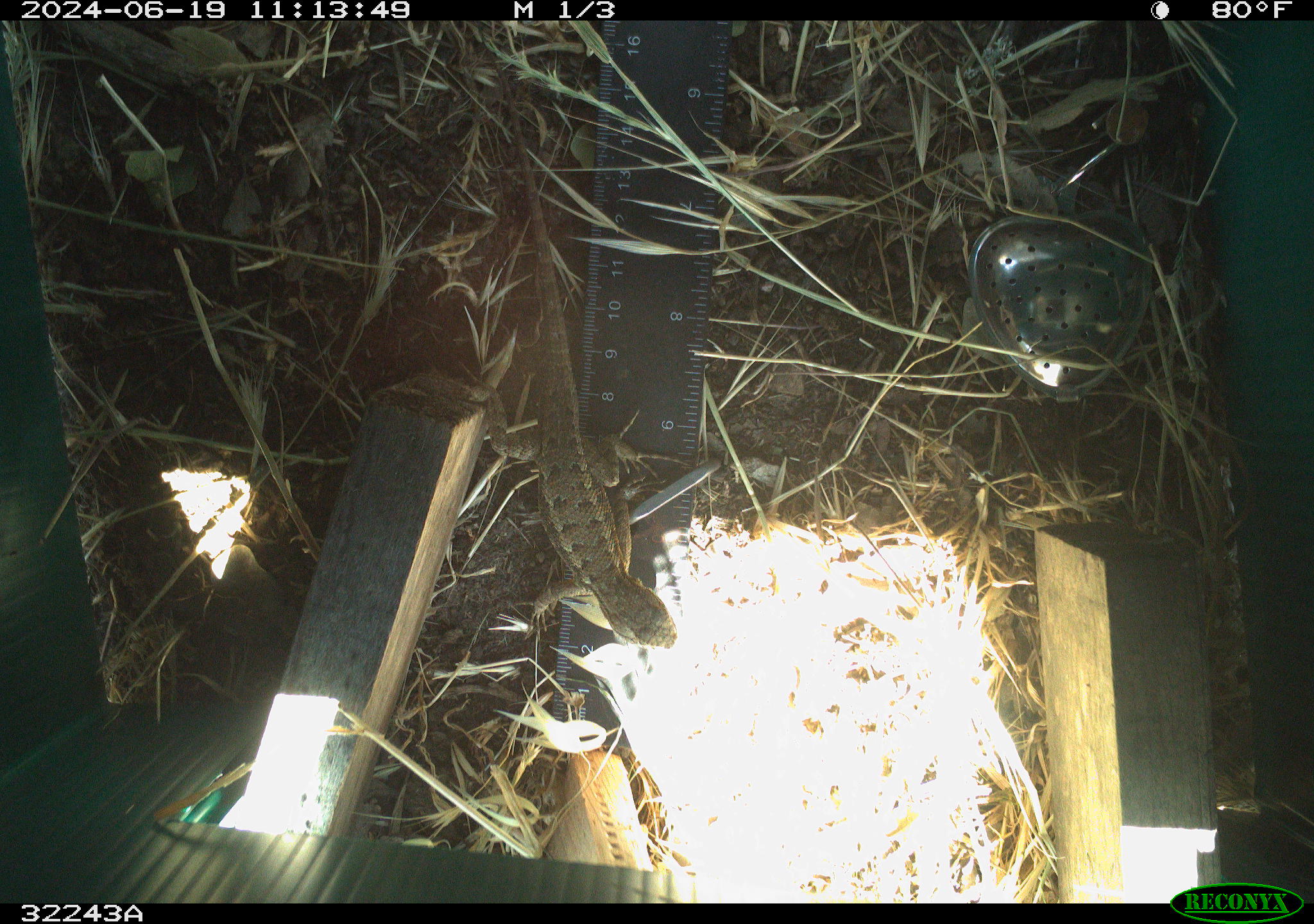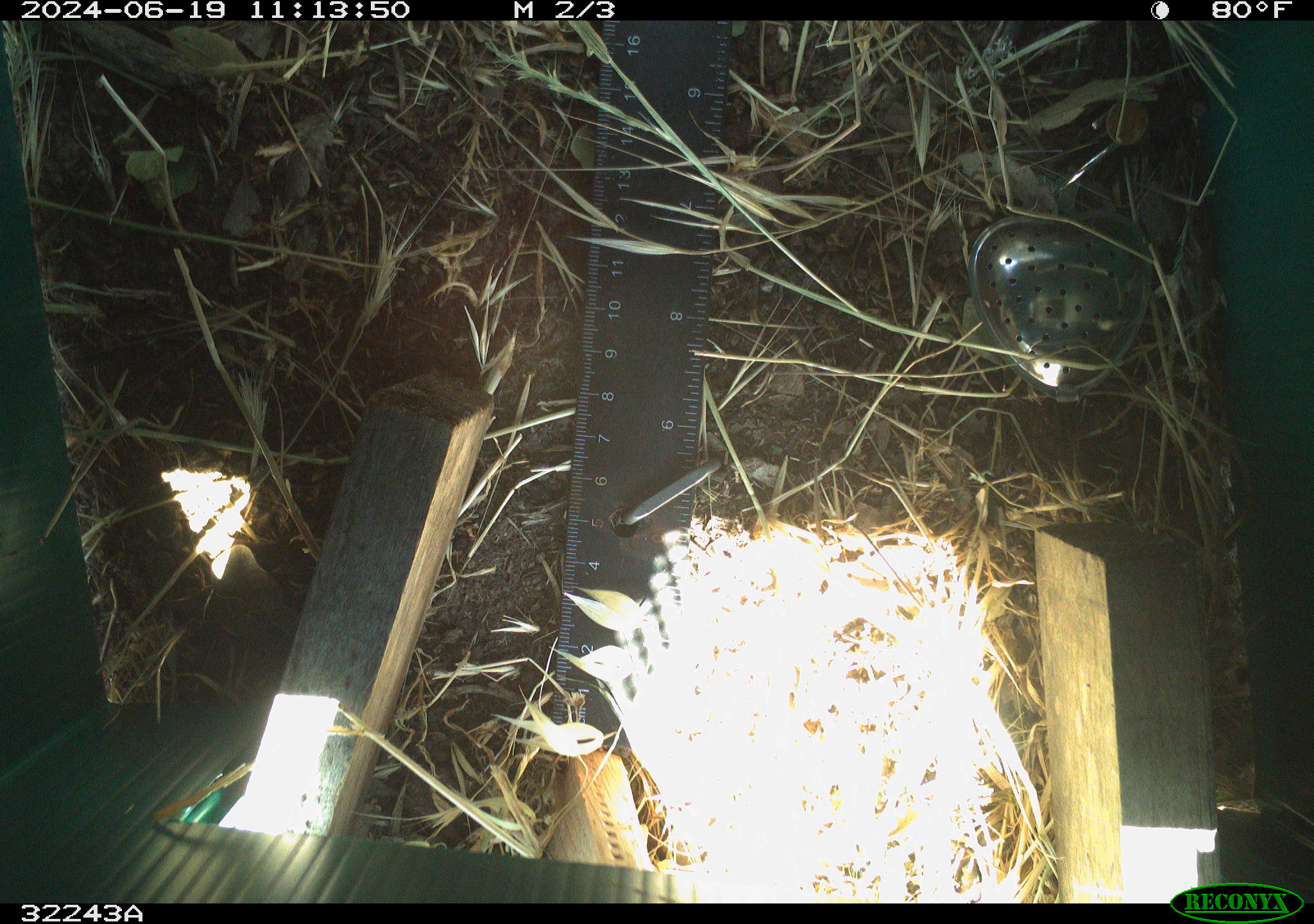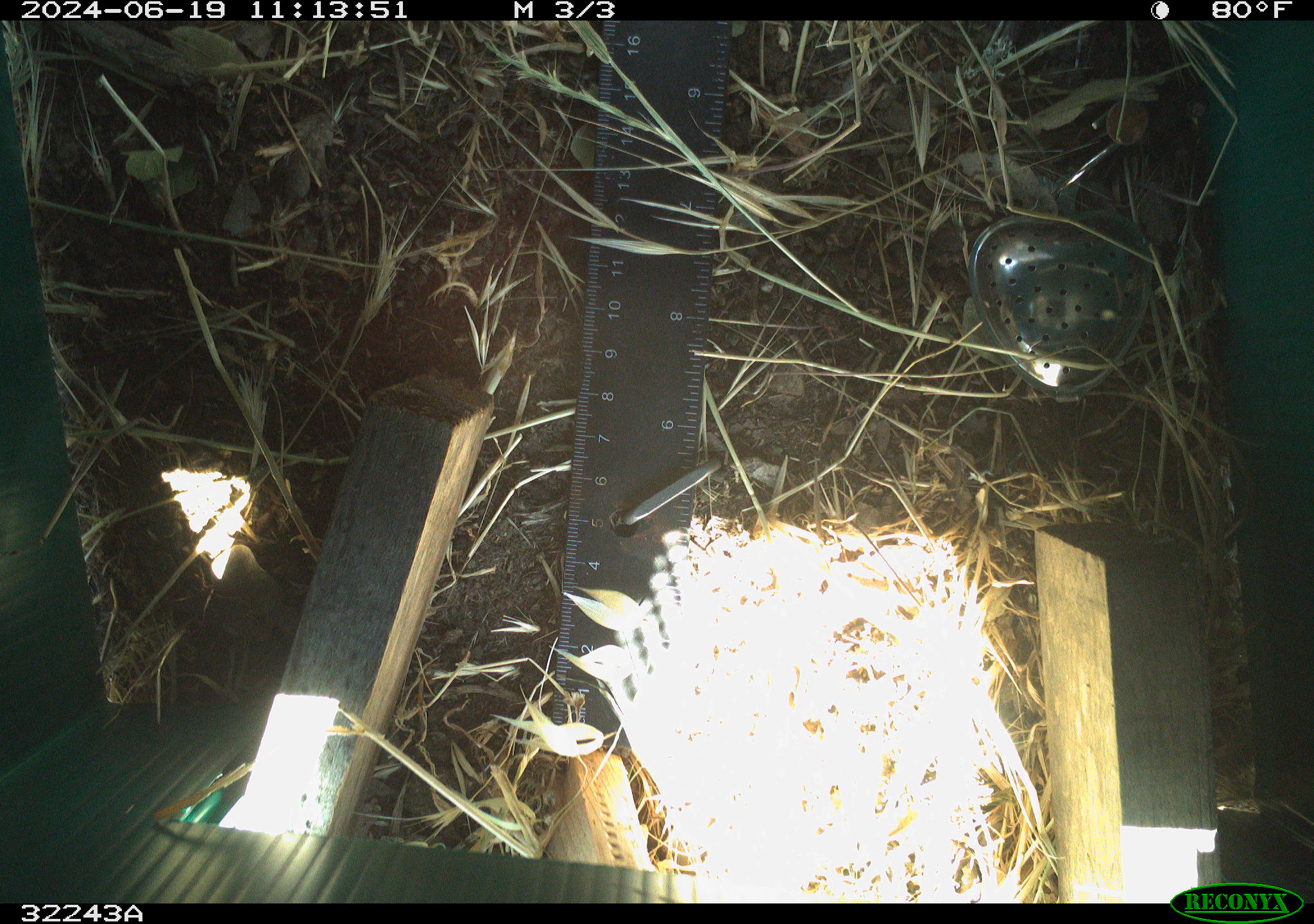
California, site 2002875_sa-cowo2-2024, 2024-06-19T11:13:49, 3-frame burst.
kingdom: Animalia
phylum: Chordata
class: Reptilia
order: Squamata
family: Phrynosomatidae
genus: Sceloporus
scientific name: Sceloporus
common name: spiny lizards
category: sceloporus species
Sceloporus species (spiny lizards) (Sceloporus).